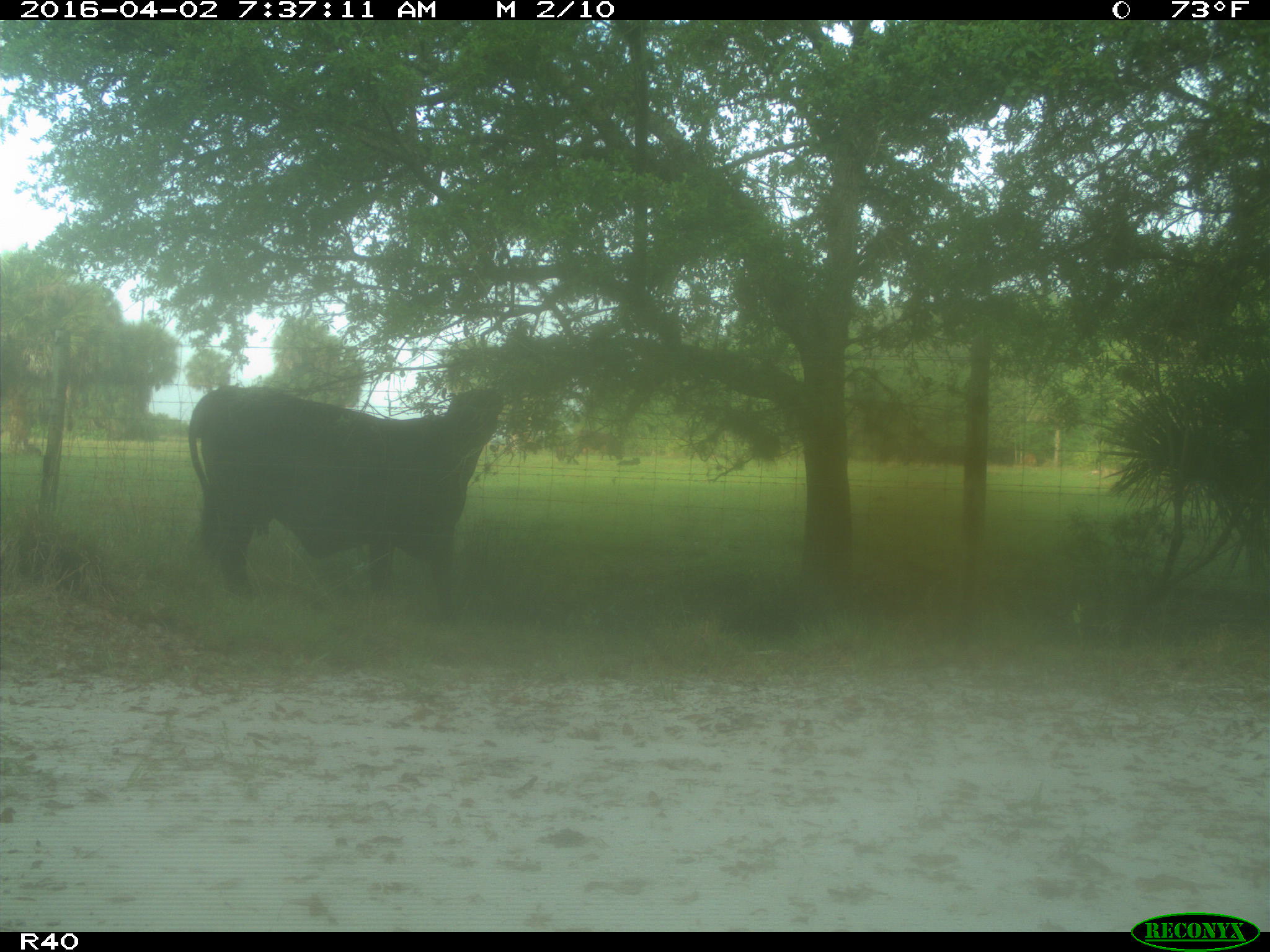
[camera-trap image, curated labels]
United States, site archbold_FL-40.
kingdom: Animalia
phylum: Chordata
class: Mammalia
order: Artiodactyla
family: Bovidae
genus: Bos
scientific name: Bos taurus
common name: domestic cow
Bos taurus (domestic cow).